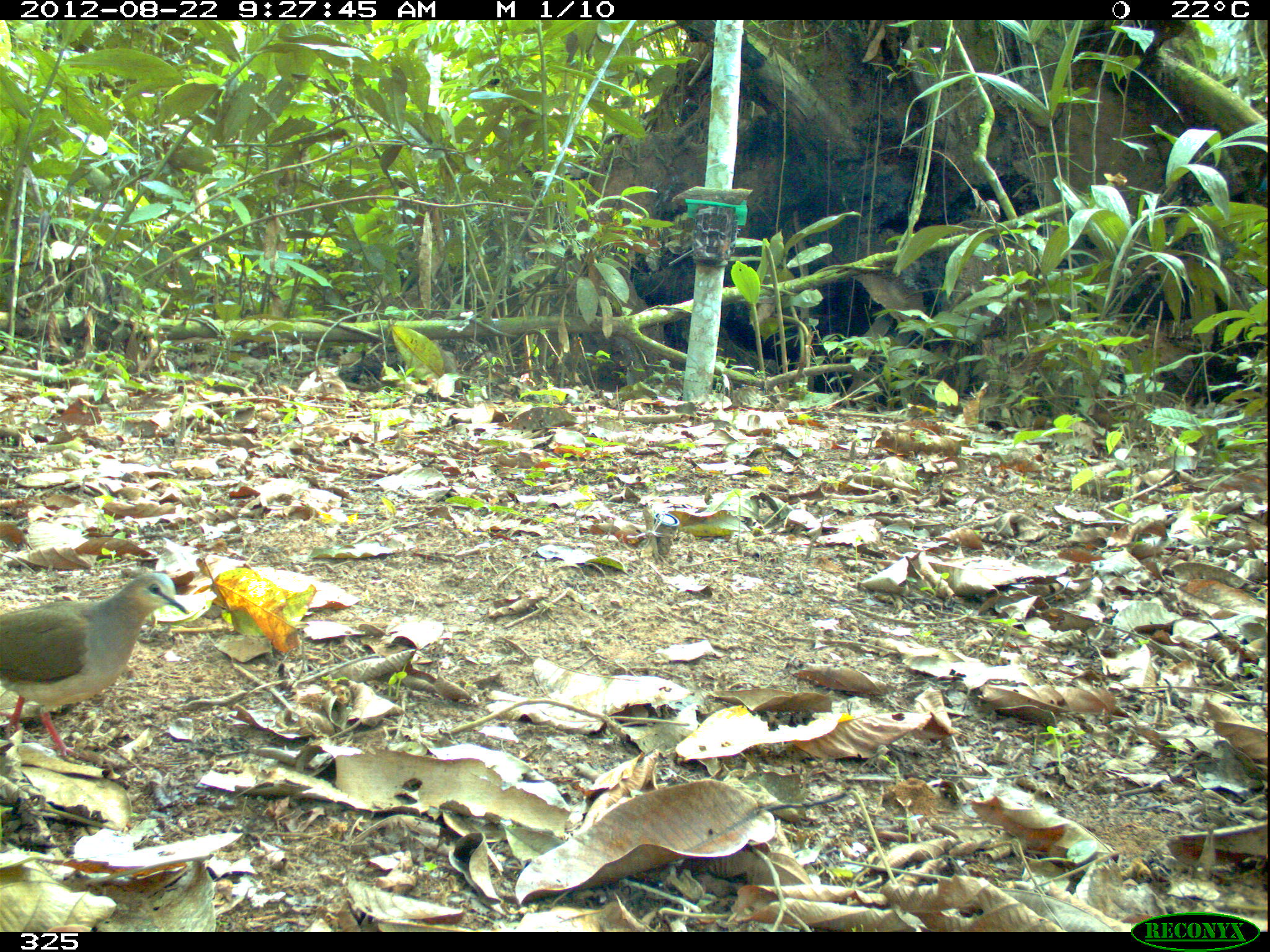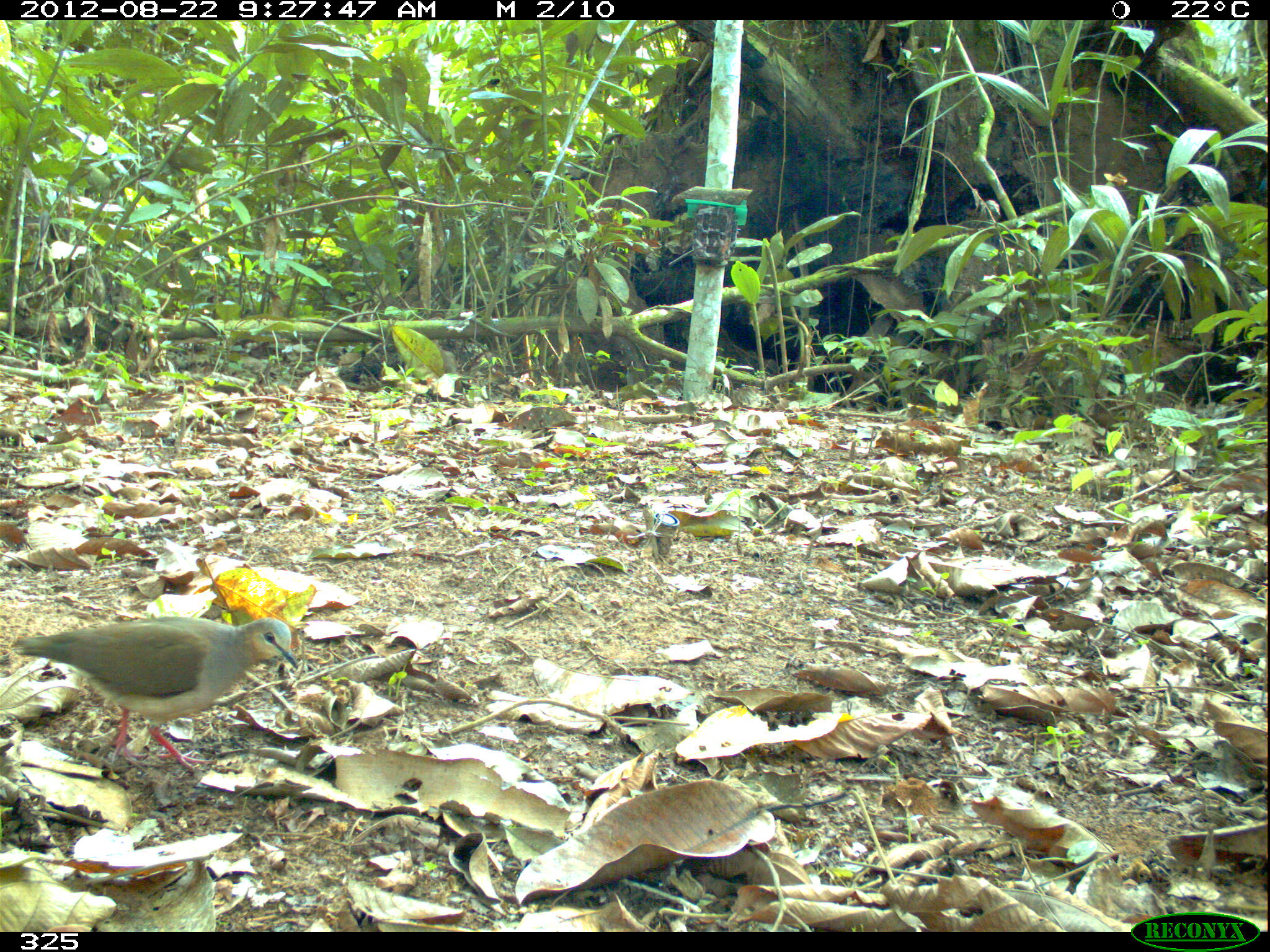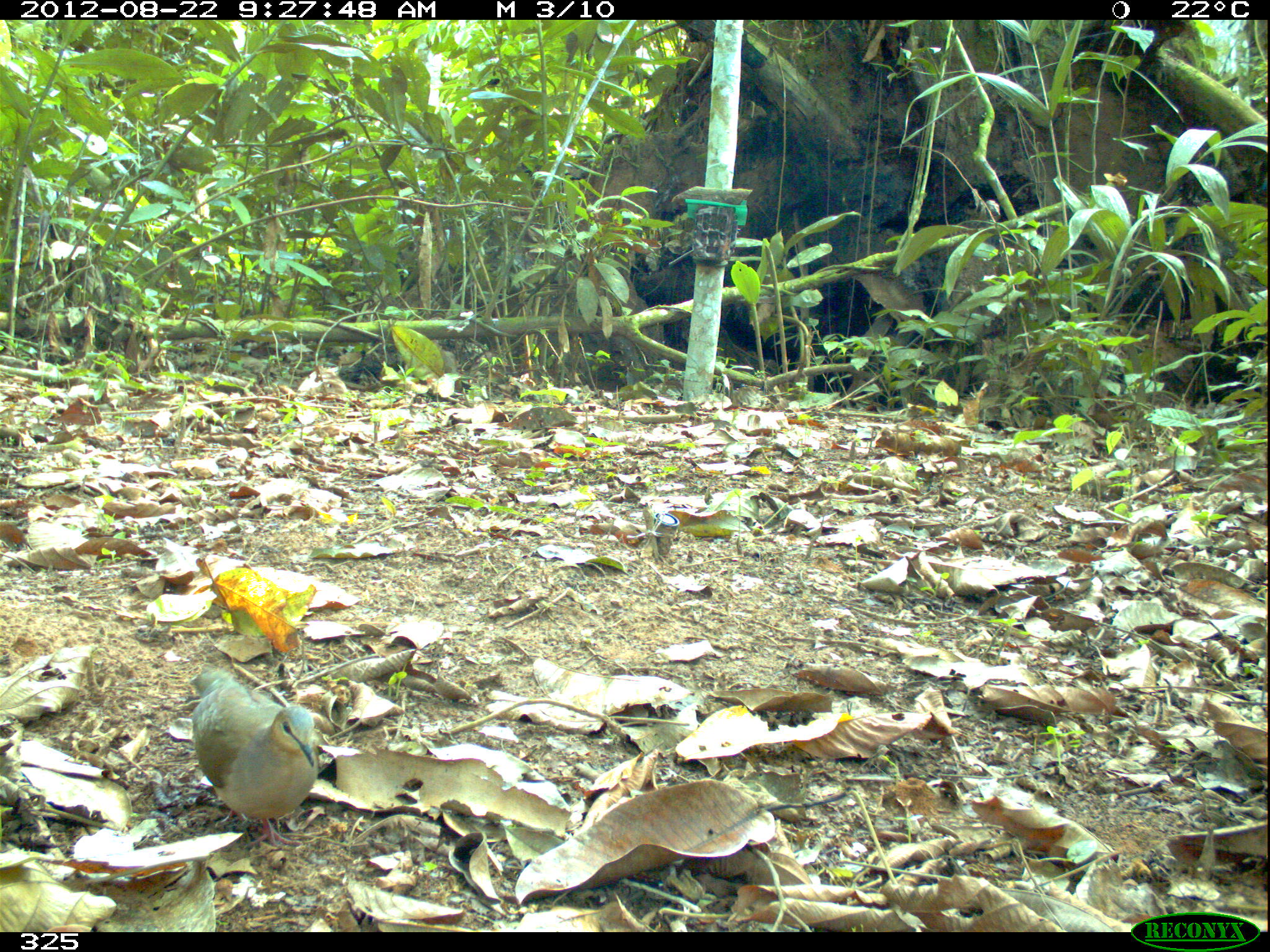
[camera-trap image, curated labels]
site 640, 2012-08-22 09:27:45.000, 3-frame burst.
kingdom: Animalia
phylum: Chordata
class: Aves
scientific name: Aves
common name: bird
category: unknown bird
Unknown bird (bird) (Aves).